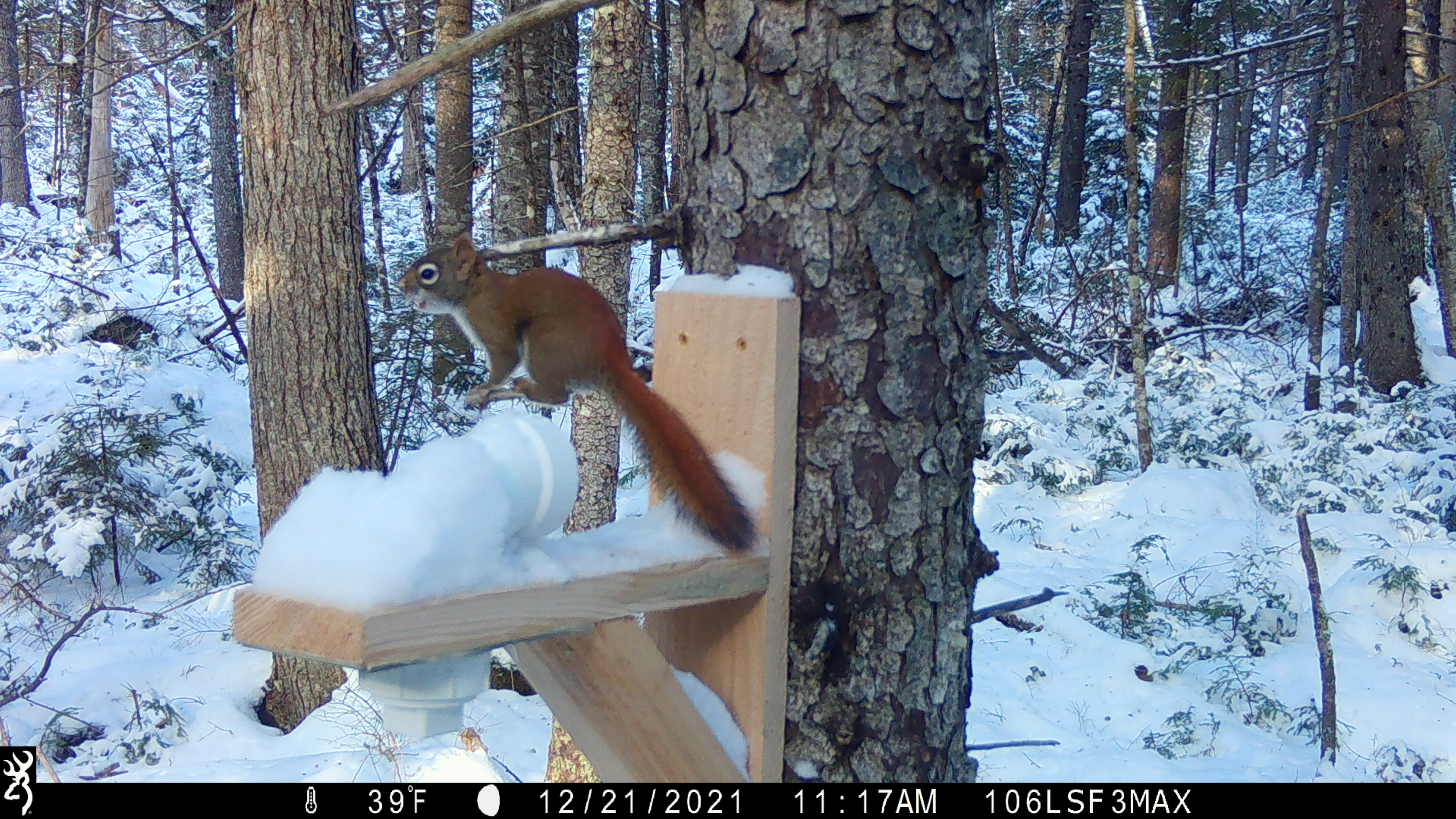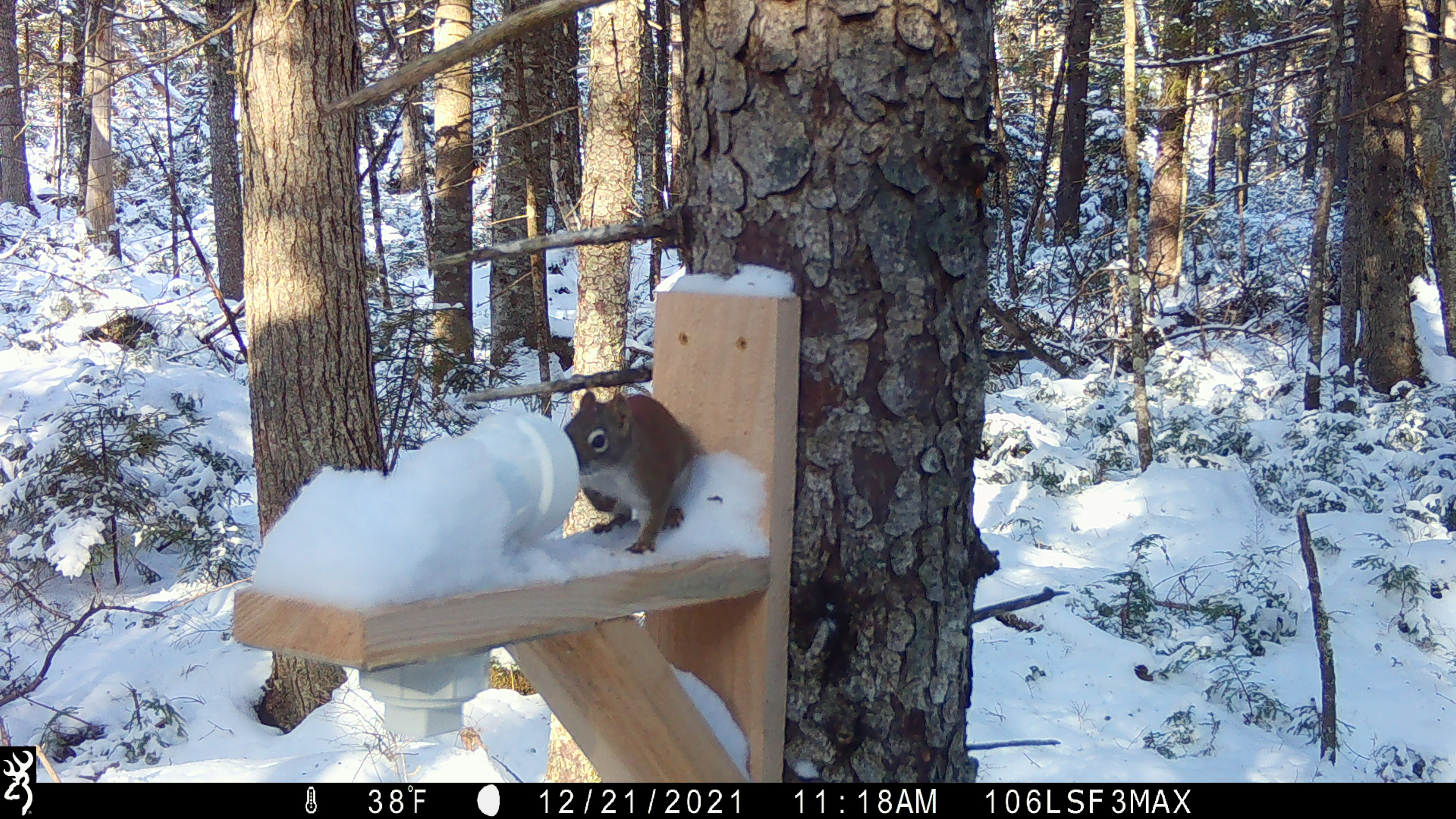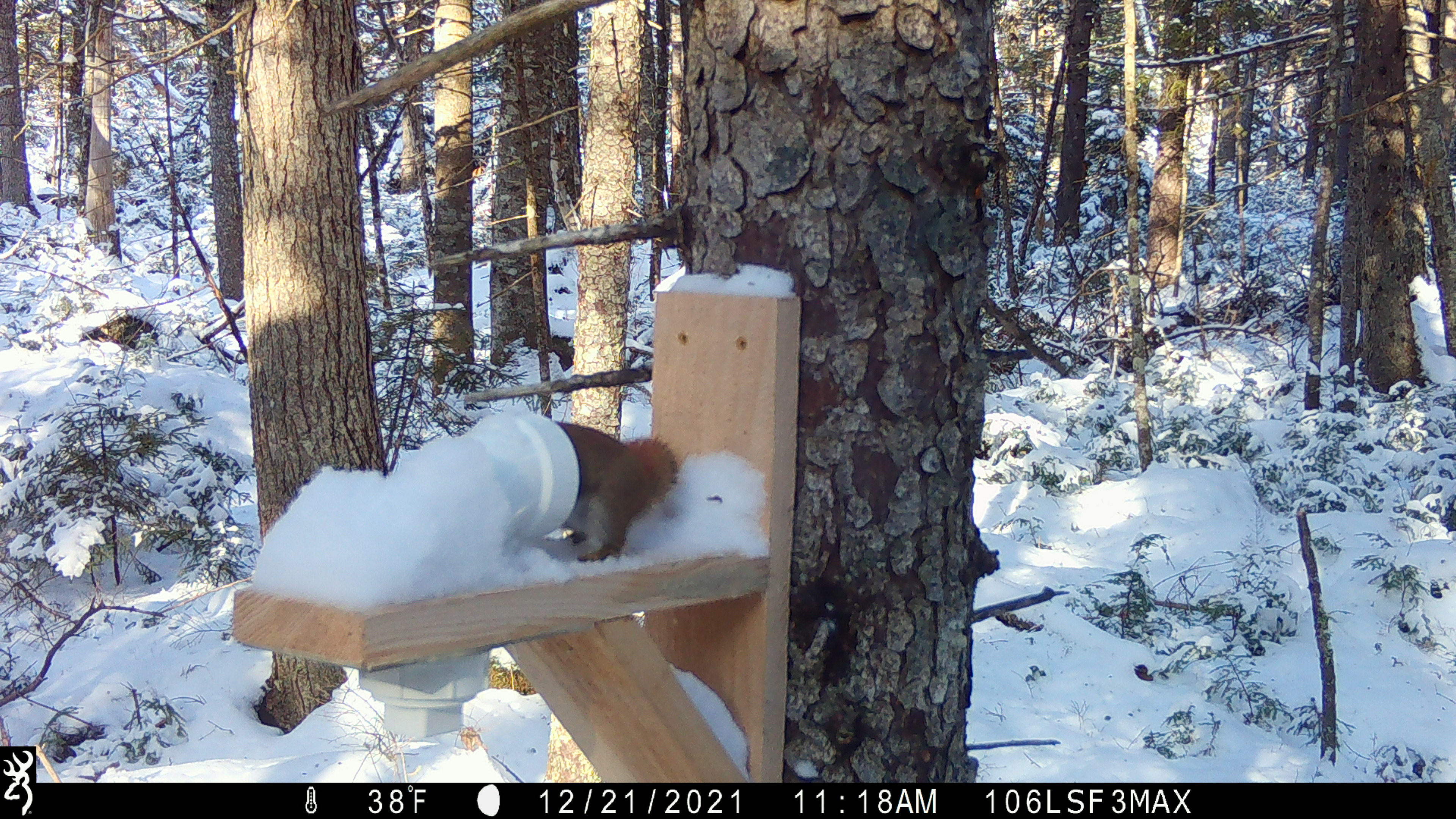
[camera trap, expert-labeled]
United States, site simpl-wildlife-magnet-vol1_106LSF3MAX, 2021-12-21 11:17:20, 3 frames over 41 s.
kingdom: Animalia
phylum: Chordata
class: Mammalia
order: Rodentia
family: Sciuridae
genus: Tamiasciurus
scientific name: Tamiasciurus hudsonicus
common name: red squirrel